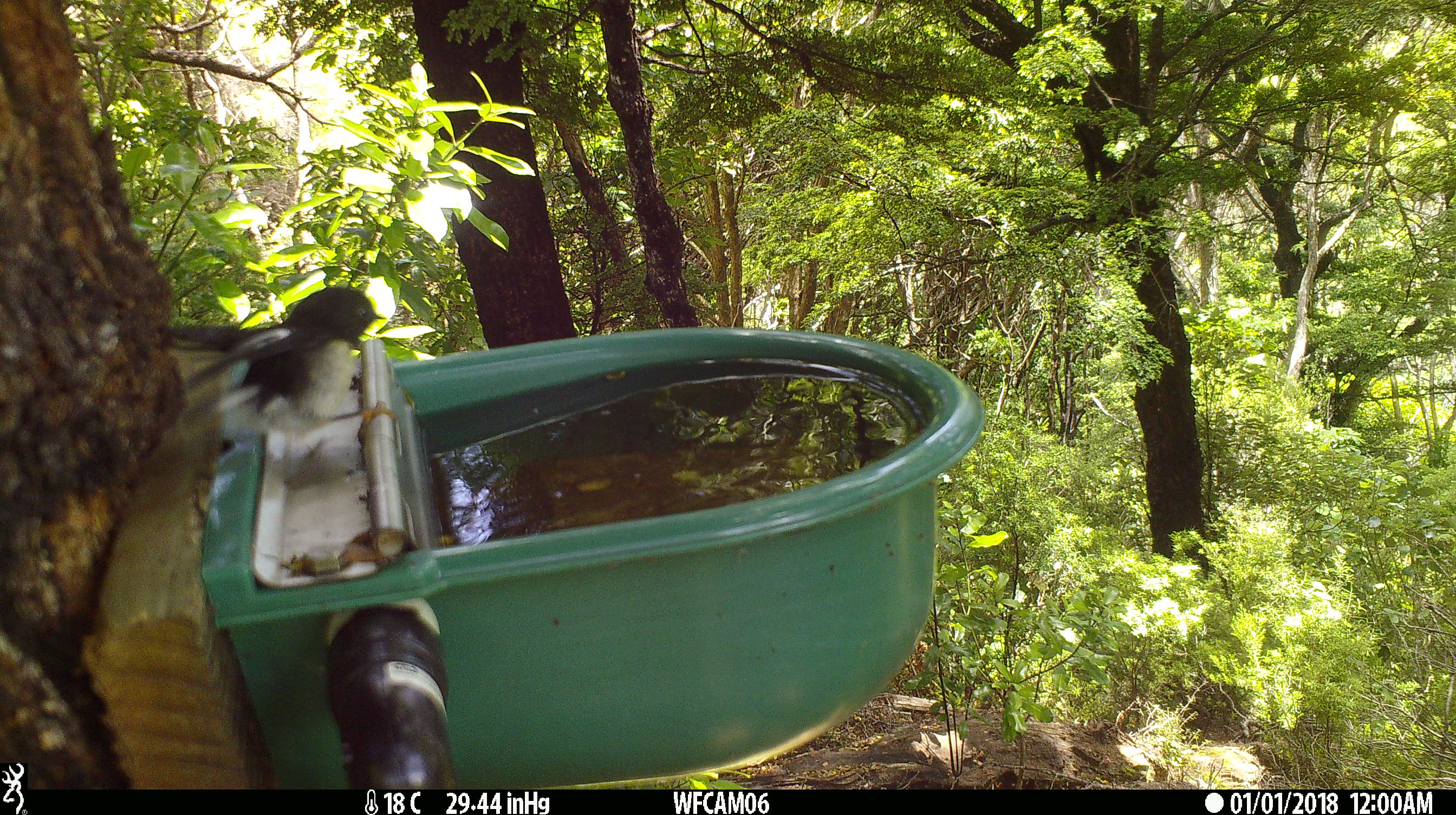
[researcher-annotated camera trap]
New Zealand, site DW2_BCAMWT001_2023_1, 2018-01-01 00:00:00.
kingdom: Animalia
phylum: Chordata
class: Aves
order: Passeriformes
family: Petroicidae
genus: Petroica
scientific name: Petroica macrocephala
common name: tomtit